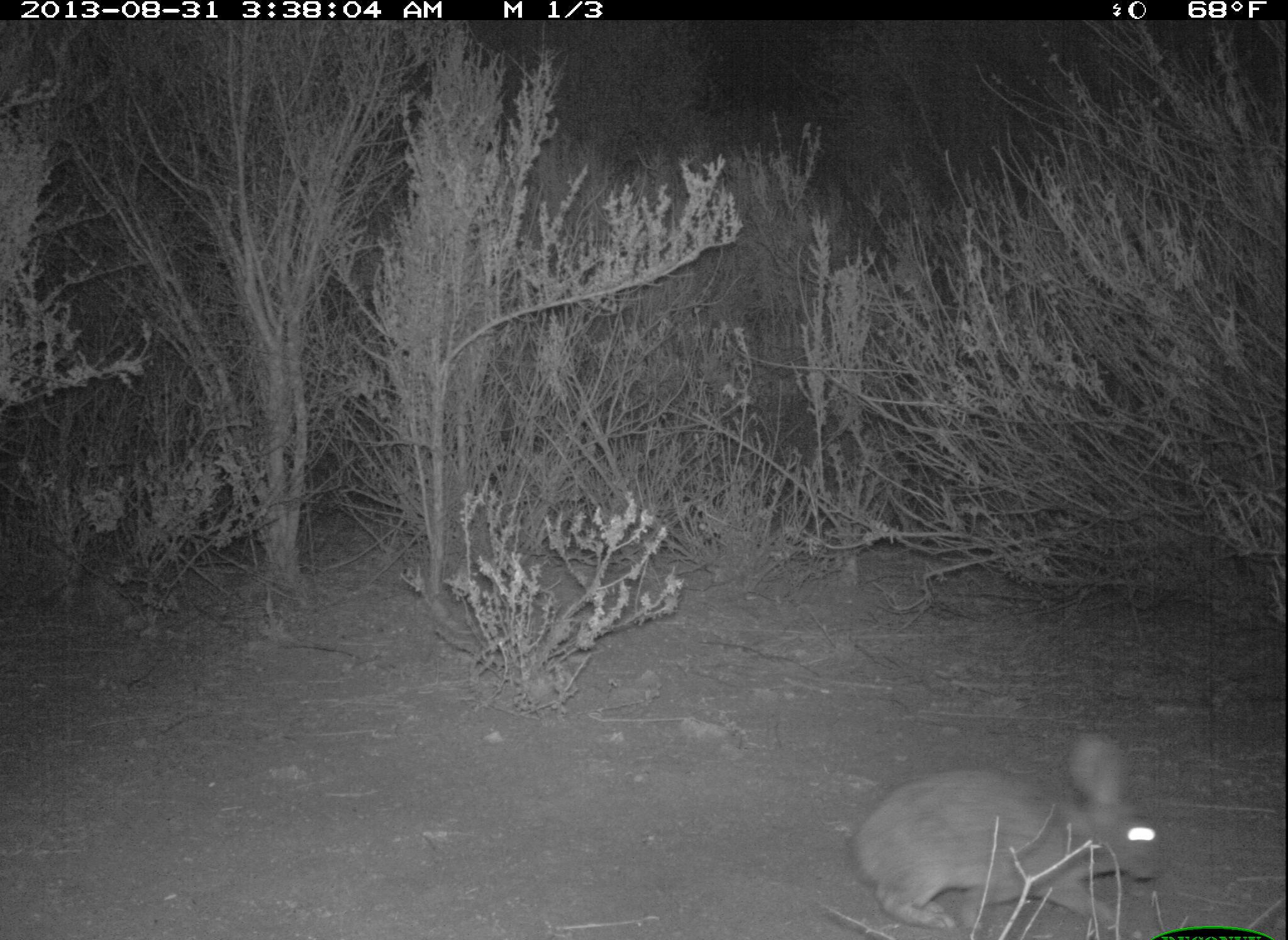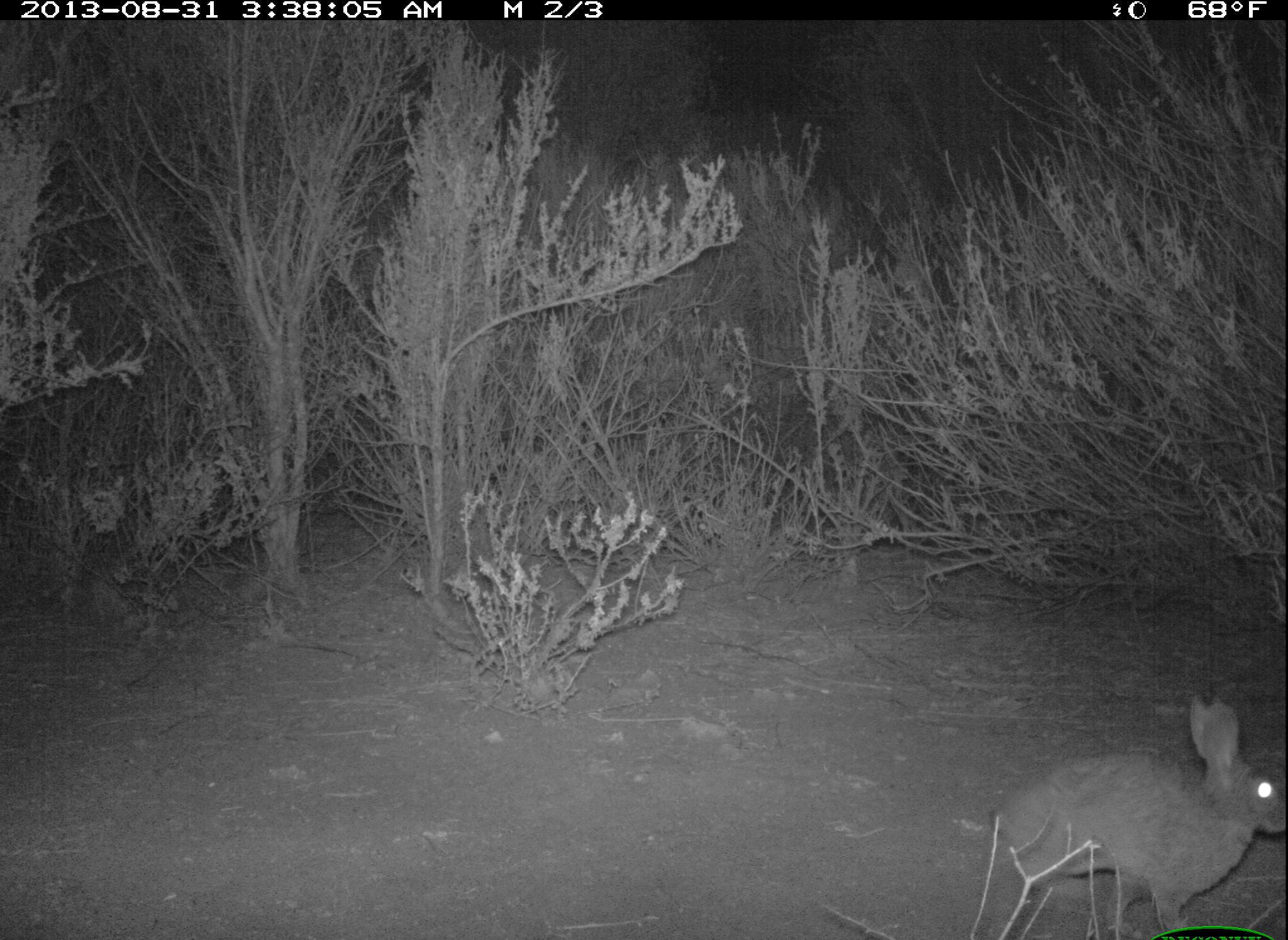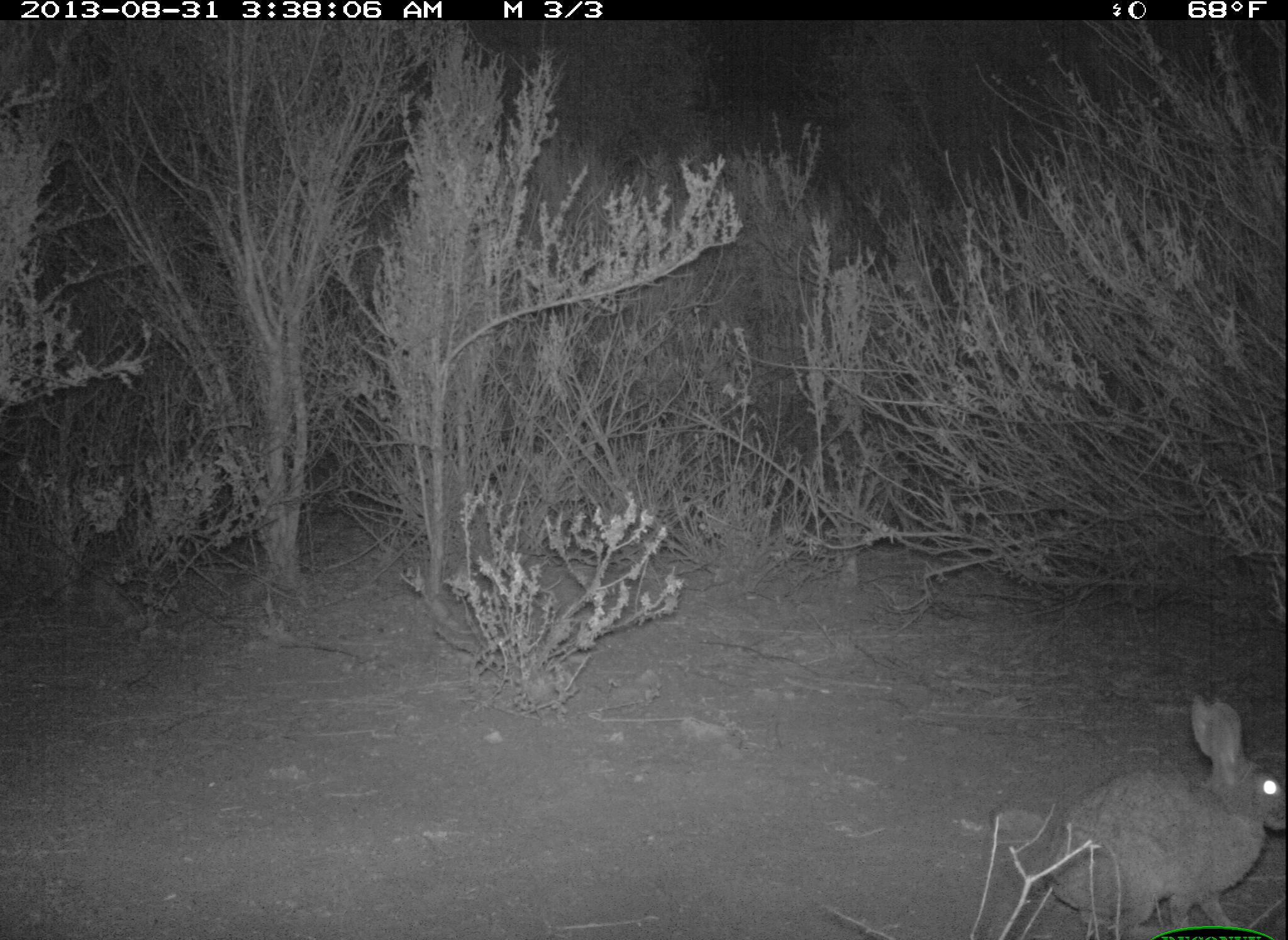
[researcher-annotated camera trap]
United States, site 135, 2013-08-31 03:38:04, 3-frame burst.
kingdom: Animalia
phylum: Chordata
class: Mammalia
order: Lagomorpha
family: Leporidae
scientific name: Leporidae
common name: rabbits and hares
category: rabbit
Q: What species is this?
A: Rabbit (rabbits and hares) (Leporidae).